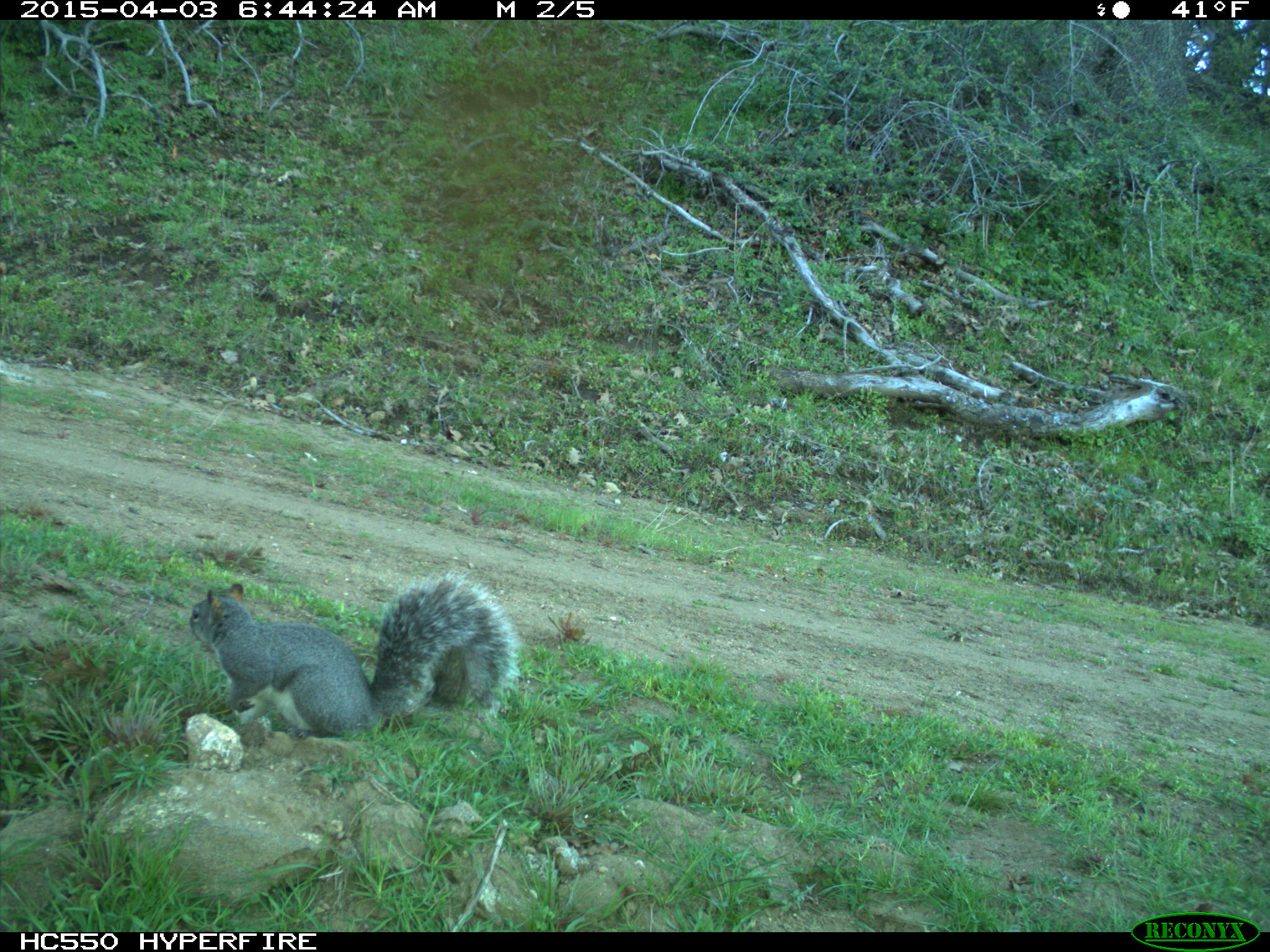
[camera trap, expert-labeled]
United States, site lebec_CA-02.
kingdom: Animalia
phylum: Chordata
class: Mammalia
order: Rodentia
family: Sciuridae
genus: Sciurus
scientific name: Sciurus carolinensis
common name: eastern gray squirrel